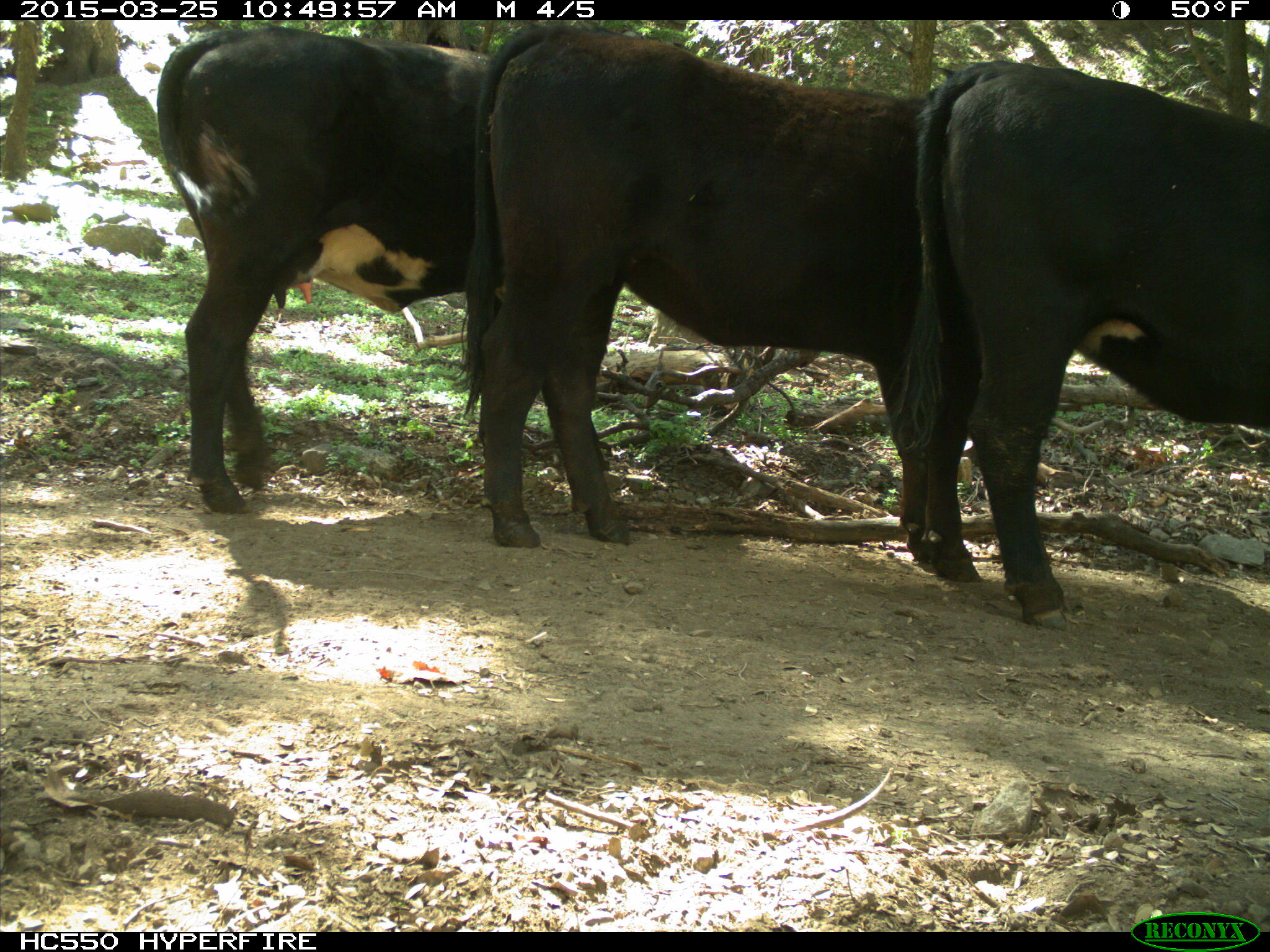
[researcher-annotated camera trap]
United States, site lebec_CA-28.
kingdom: Animalia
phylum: Chordata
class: Mammalia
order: Artiodactyla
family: Bovidae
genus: Bos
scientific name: Bos taurus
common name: domestic cow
Bos taurus (domestic cow).